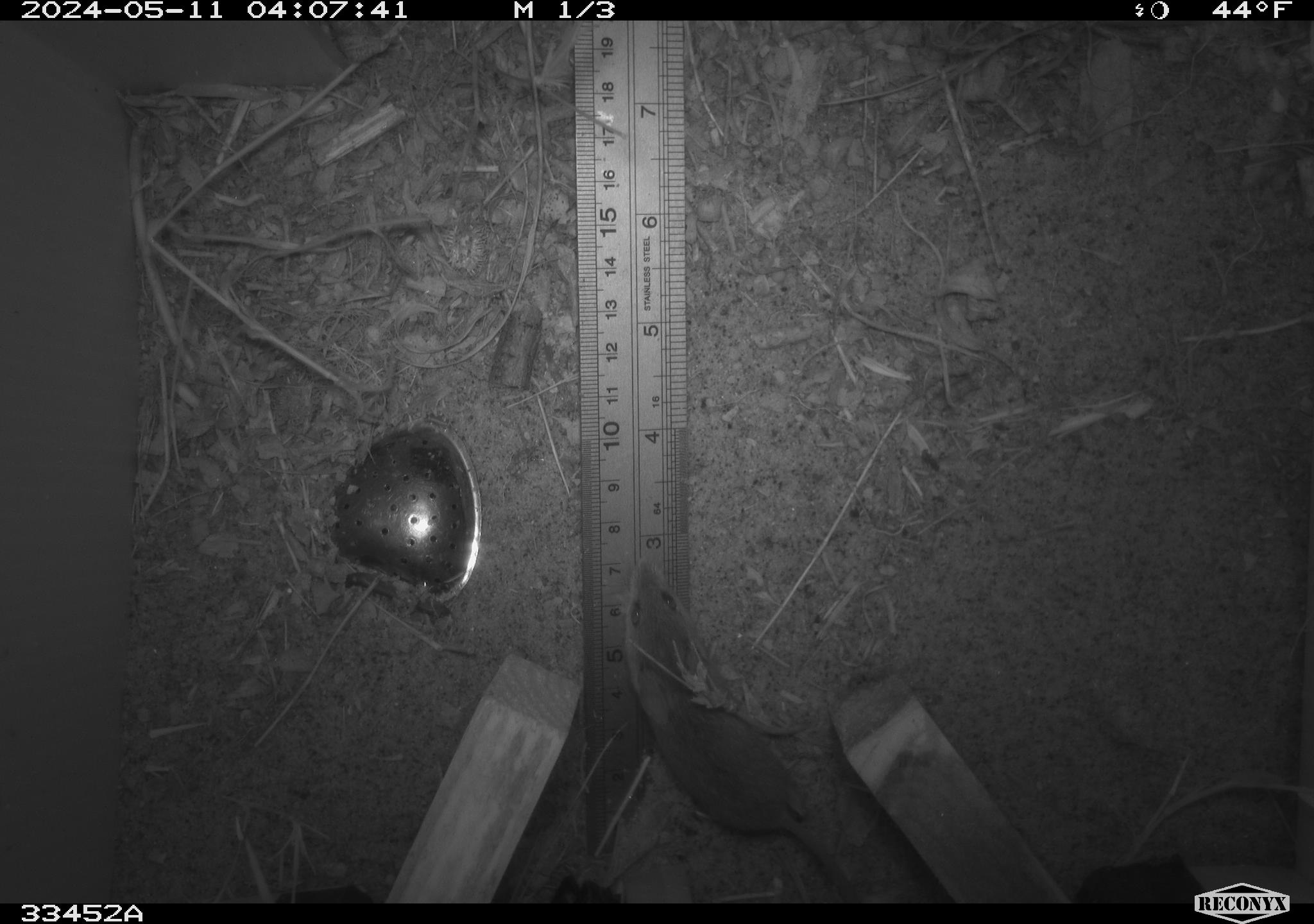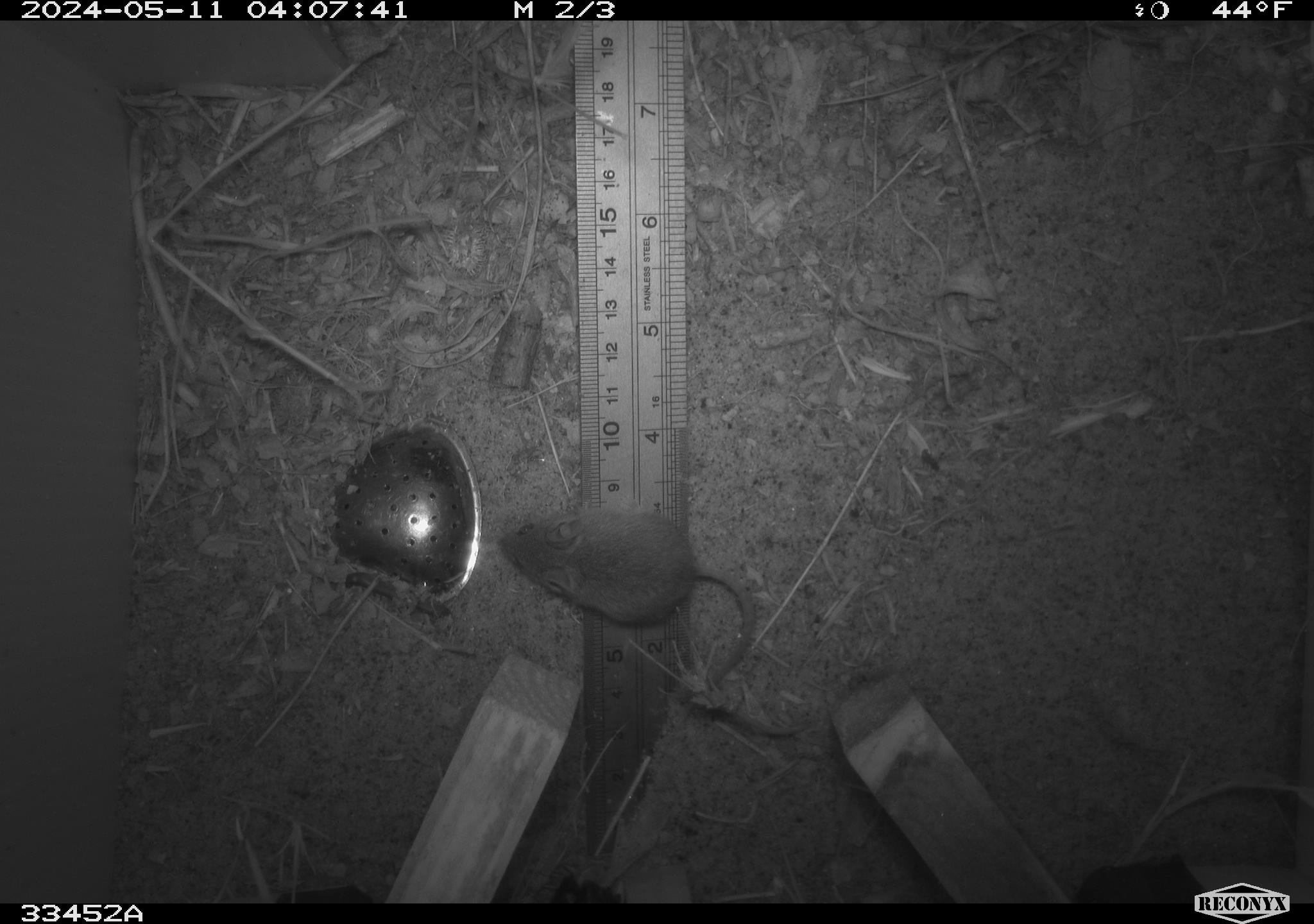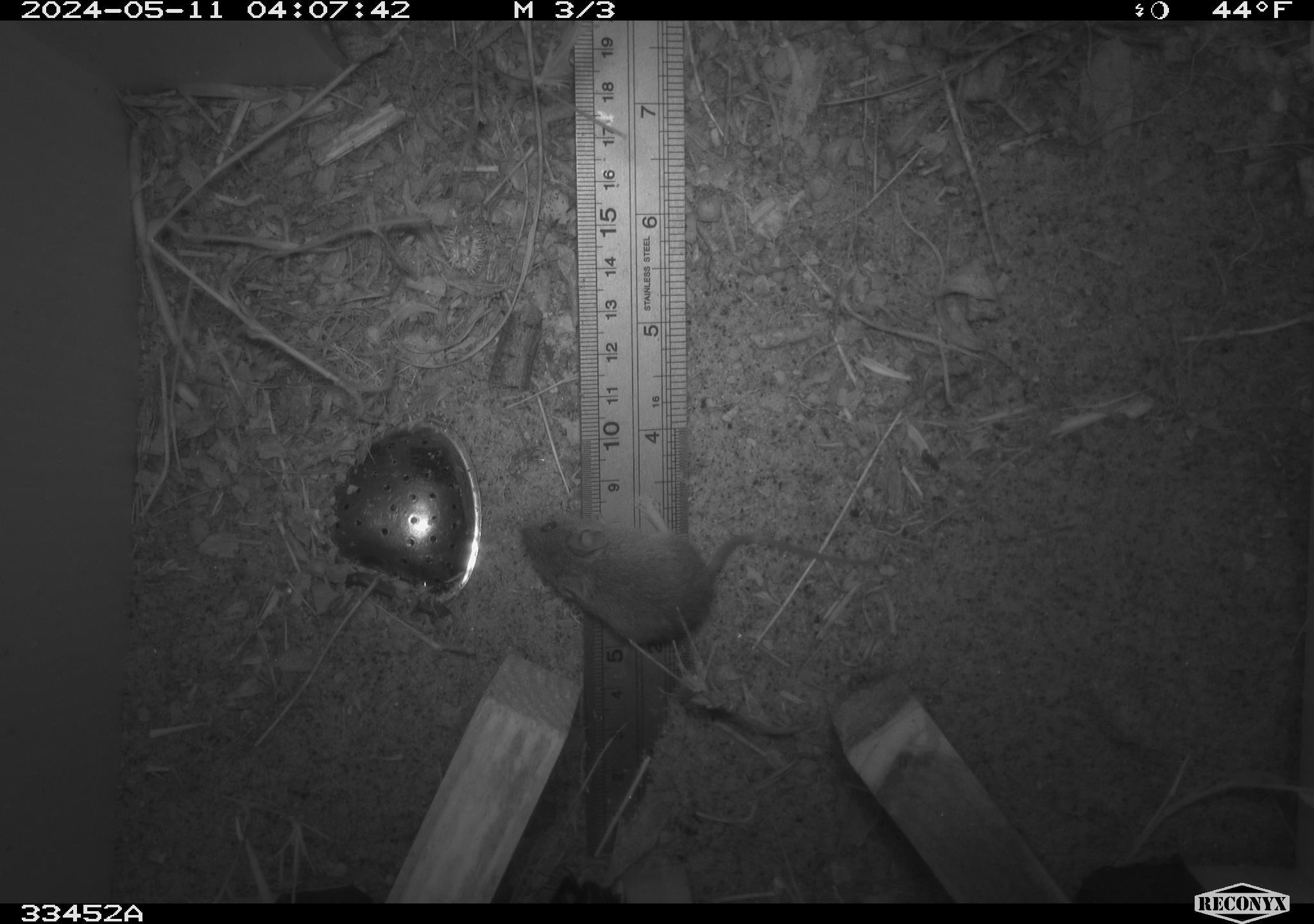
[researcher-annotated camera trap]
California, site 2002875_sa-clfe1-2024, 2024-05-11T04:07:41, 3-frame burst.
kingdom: Animalia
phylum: Chordata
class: Mammalia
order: Rodentia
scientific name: Rodentia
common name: mouse species